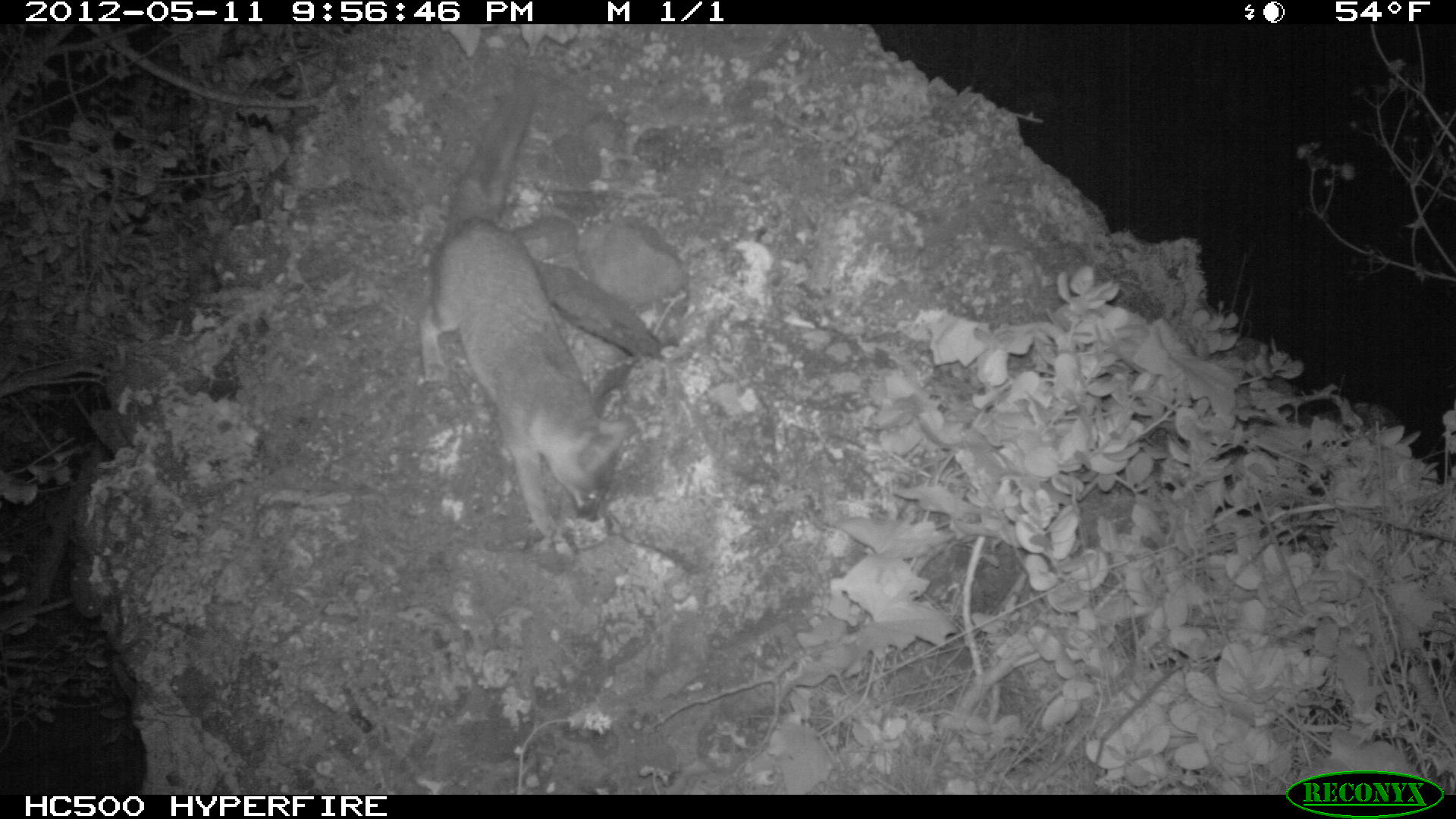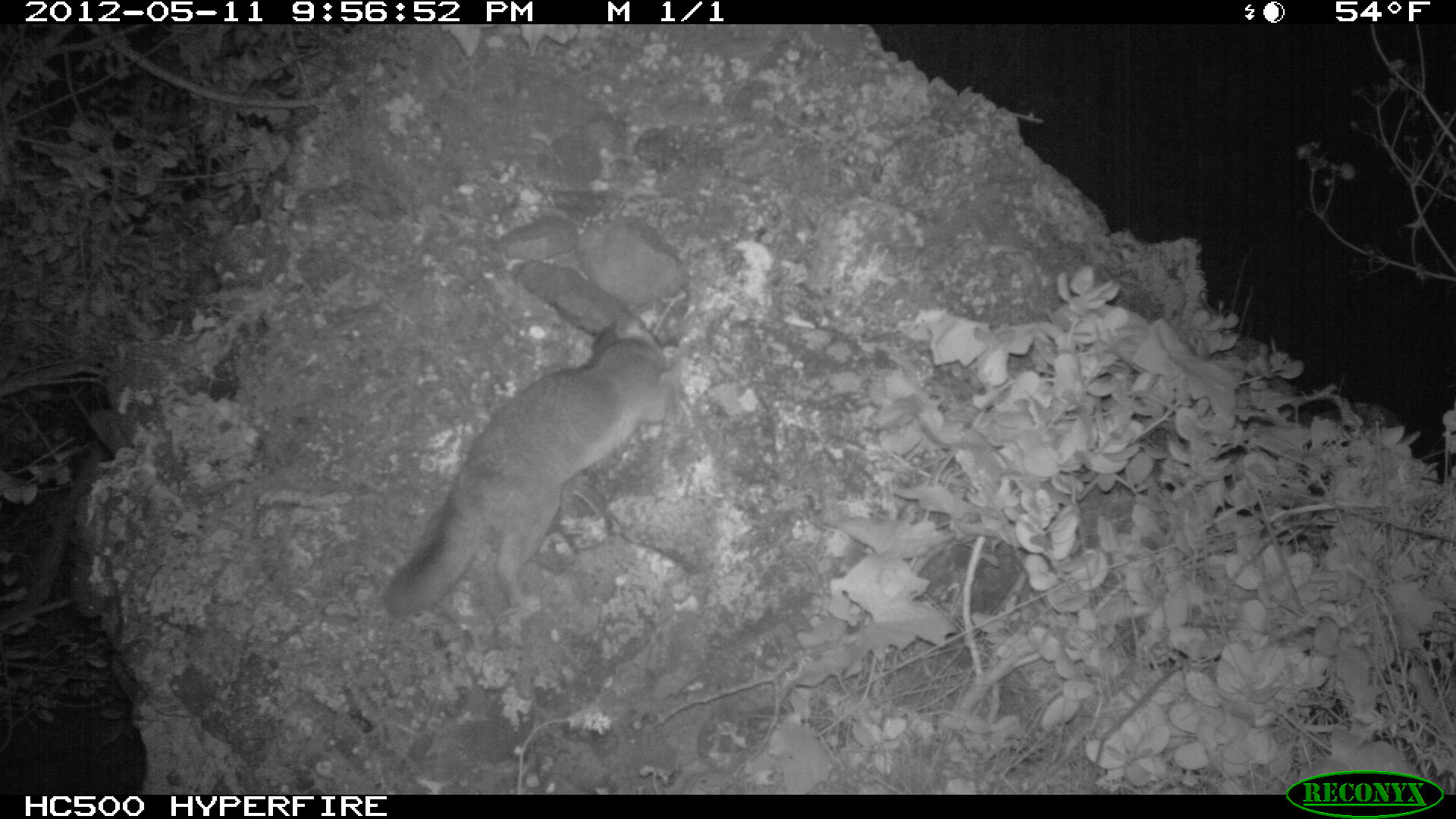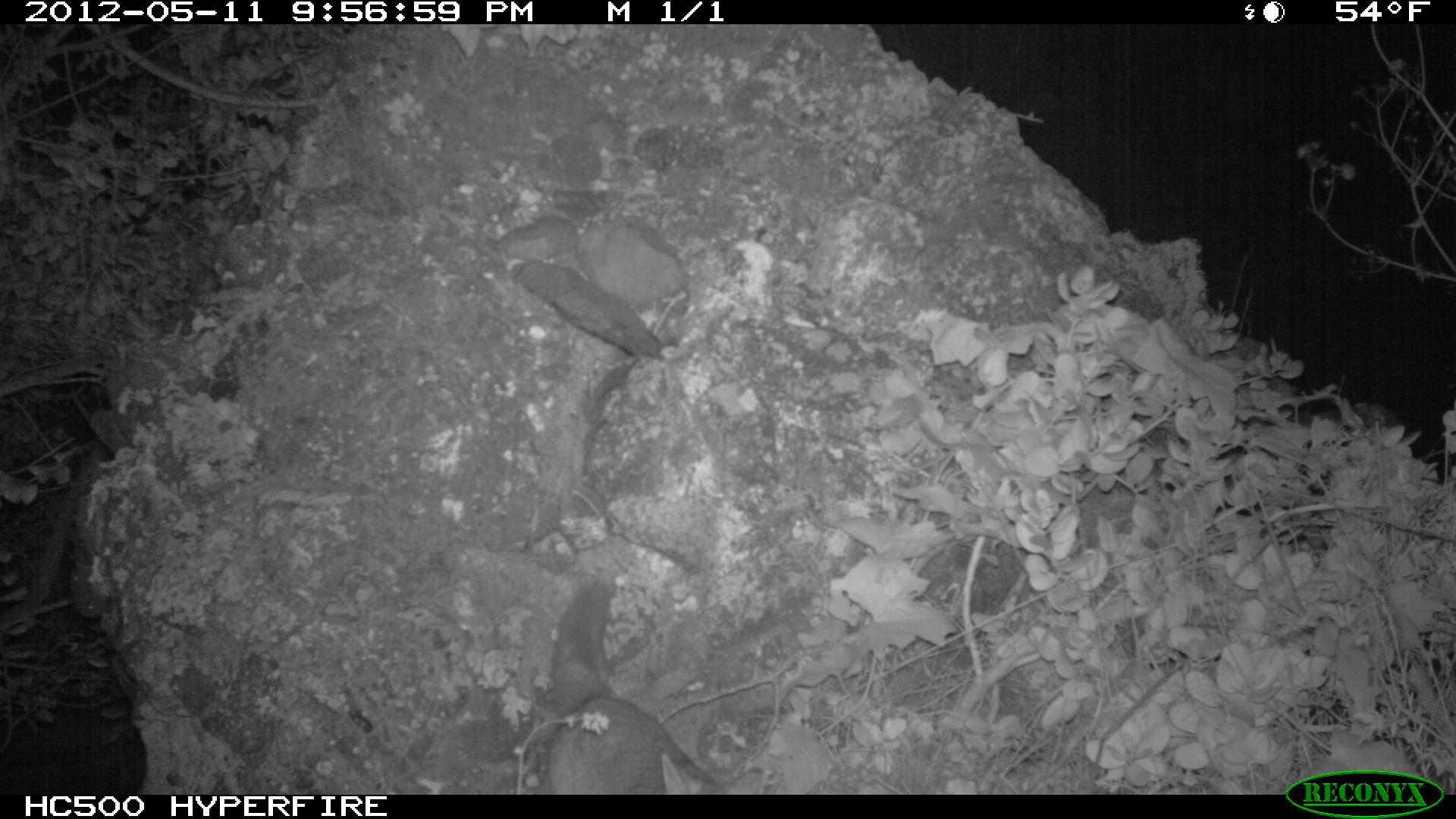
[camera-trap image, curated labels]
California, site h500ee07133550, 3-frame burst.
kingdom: Animalia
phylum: Chordata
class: Mammalia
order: Carnivora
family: Canidae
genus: Urocyon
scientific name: Urocyon littoralis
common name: island fox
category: fox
Fox (island fox) (Urocyon littoralis).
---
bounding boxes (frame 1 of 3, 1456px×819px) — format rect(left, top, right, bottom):
fox: rect(419, 86, 636, 545)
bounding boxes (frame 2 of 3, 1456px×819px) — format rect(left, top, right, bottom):
fox: rect(379, 306, 675, 617)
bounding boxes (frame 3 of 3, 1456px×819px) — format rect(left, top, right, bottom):
fox: rect(522, 582, 664, 792)